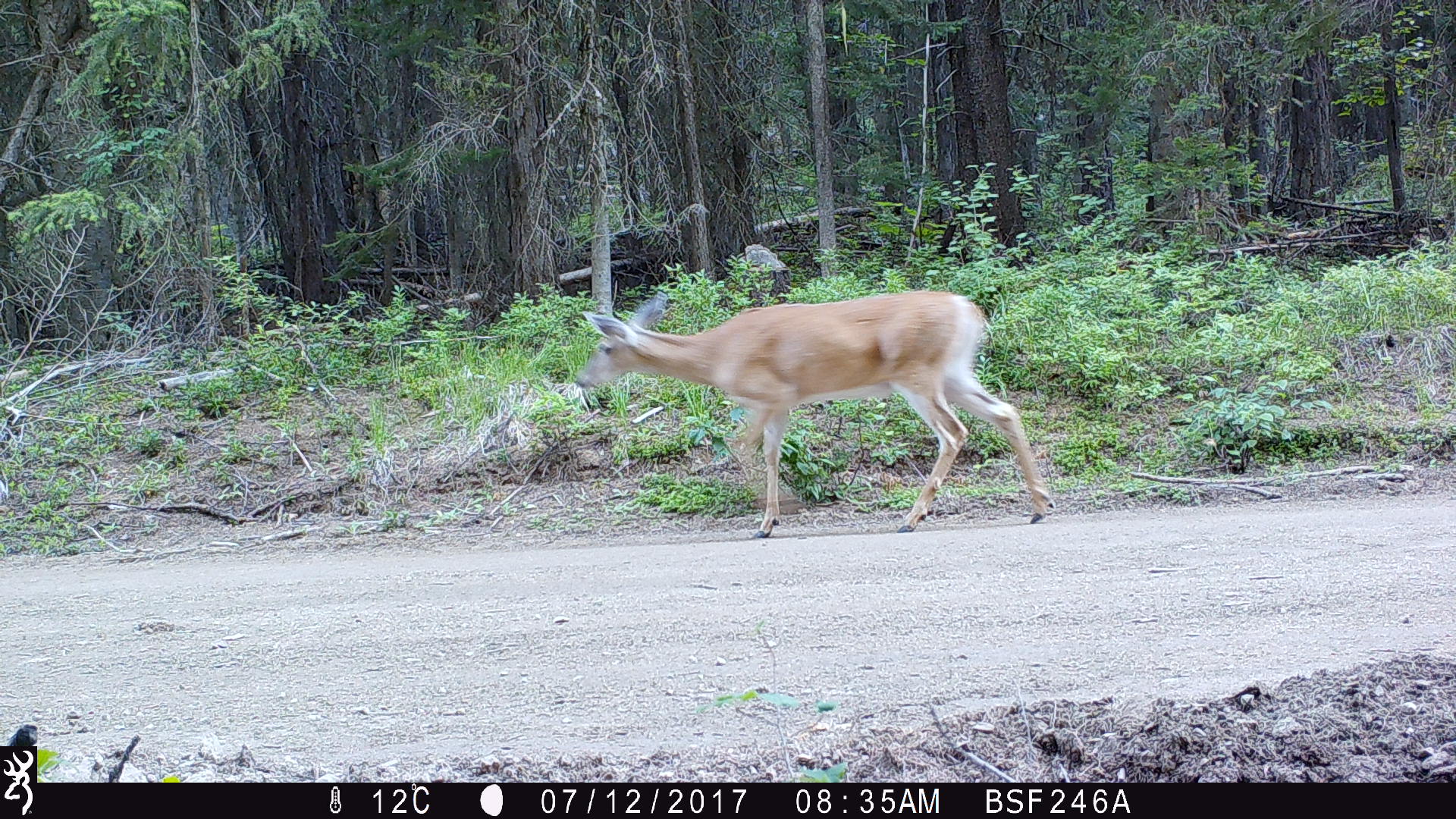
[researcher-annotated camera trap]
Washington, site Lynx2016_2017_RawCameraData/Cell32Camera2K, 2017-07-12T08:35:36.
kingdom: Animalia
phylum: Chordata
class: Mammalia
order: Artiodactyla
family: Cervidae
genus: Odocoileus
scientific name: Odocoileus virginianus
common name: white-tailed deer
Odocoileus virginianus (white-tailed deer). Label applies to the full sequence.